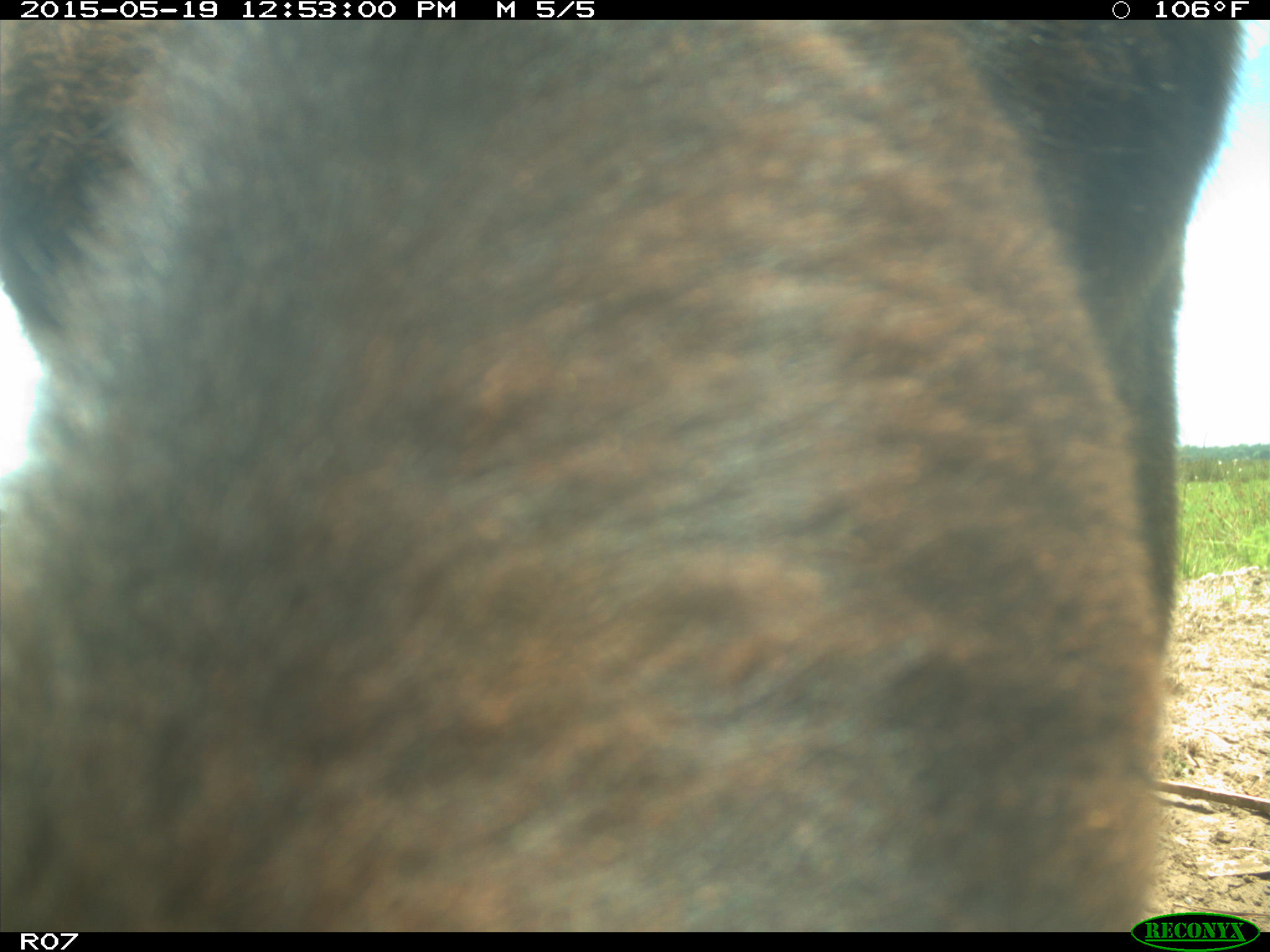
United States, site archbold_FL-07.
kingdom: Animalia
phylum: Chordata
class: Mammalia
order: Artiodactyla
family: Bovidae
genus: Bos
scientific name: Bos taurus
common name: domestic cow